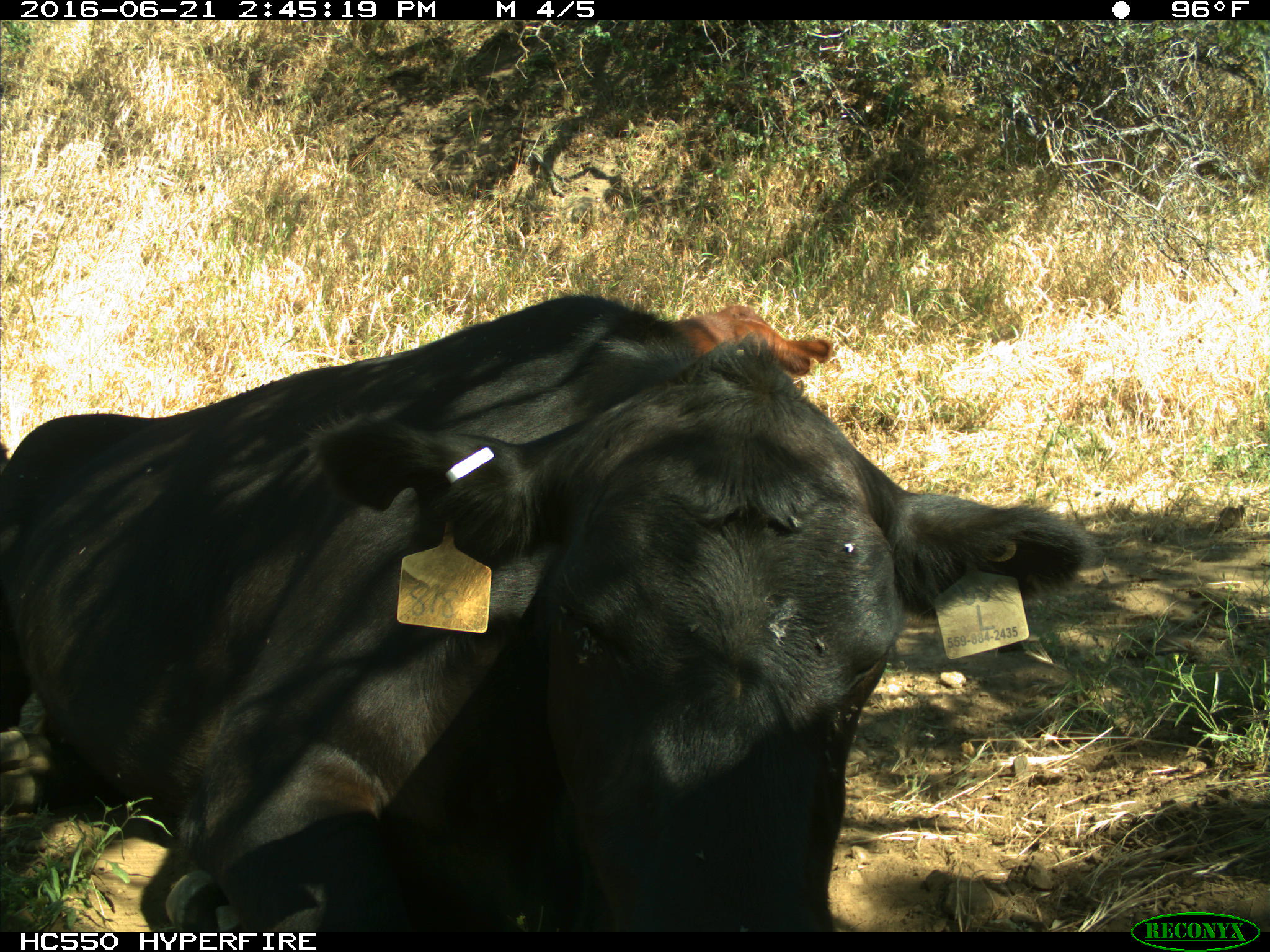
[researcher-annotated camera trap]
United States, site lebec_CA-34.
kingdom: Animalia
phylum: Chordata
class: Mammalia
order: Artiodactyla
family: Bovidae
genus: Bos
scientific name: Bos taurus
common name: domestic cow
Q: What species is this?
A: Bos taurus (domestic cow).